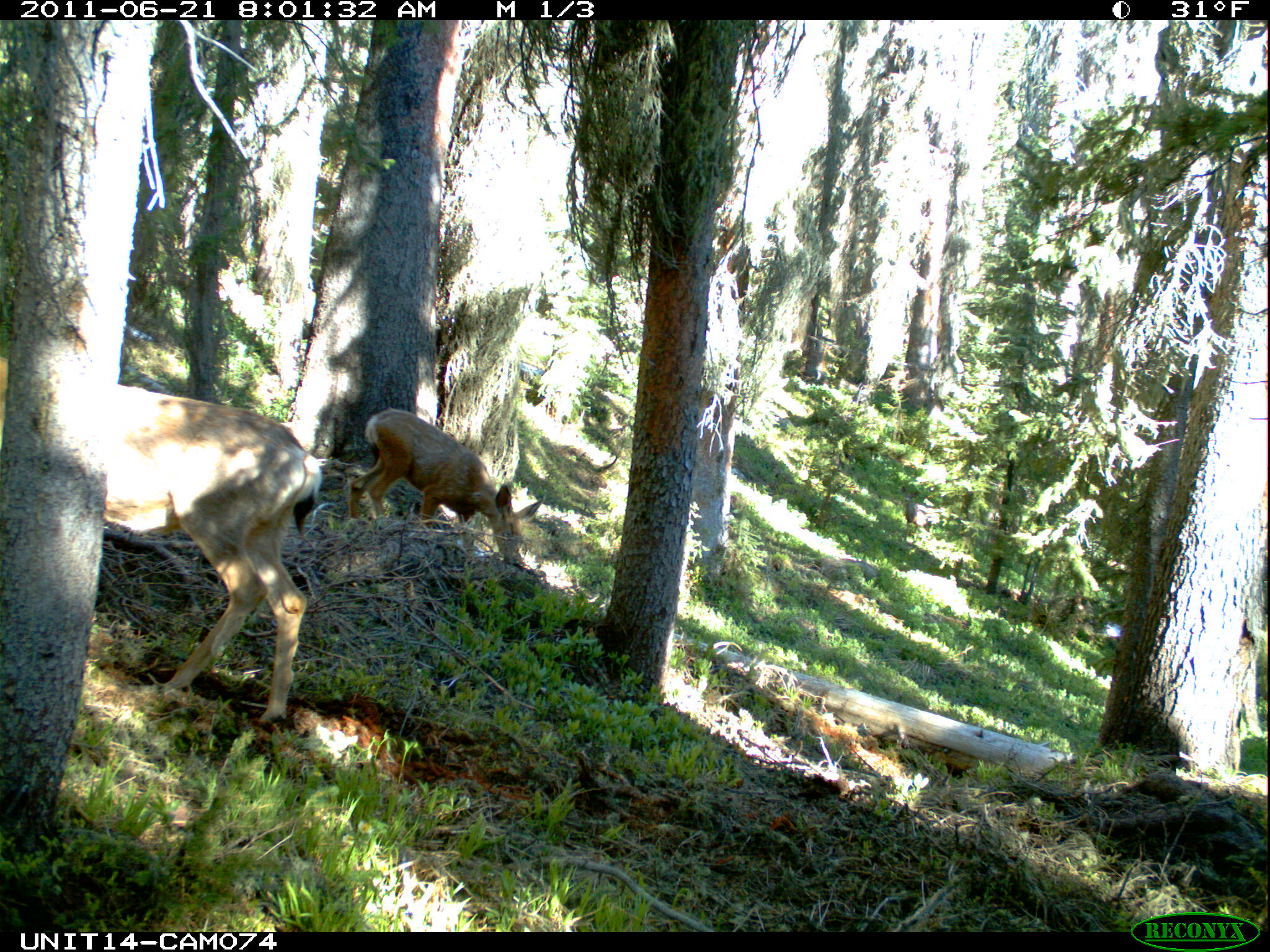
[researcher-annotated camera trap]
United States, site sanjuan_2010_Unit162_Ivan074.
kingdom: Animalia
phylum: Chordata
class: Mammalia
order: Artiodactyla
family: Cervidae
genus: Odocoileus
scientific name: Odocoileus hemionus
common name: mule deer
Odocoileus hemionus (mule deer).